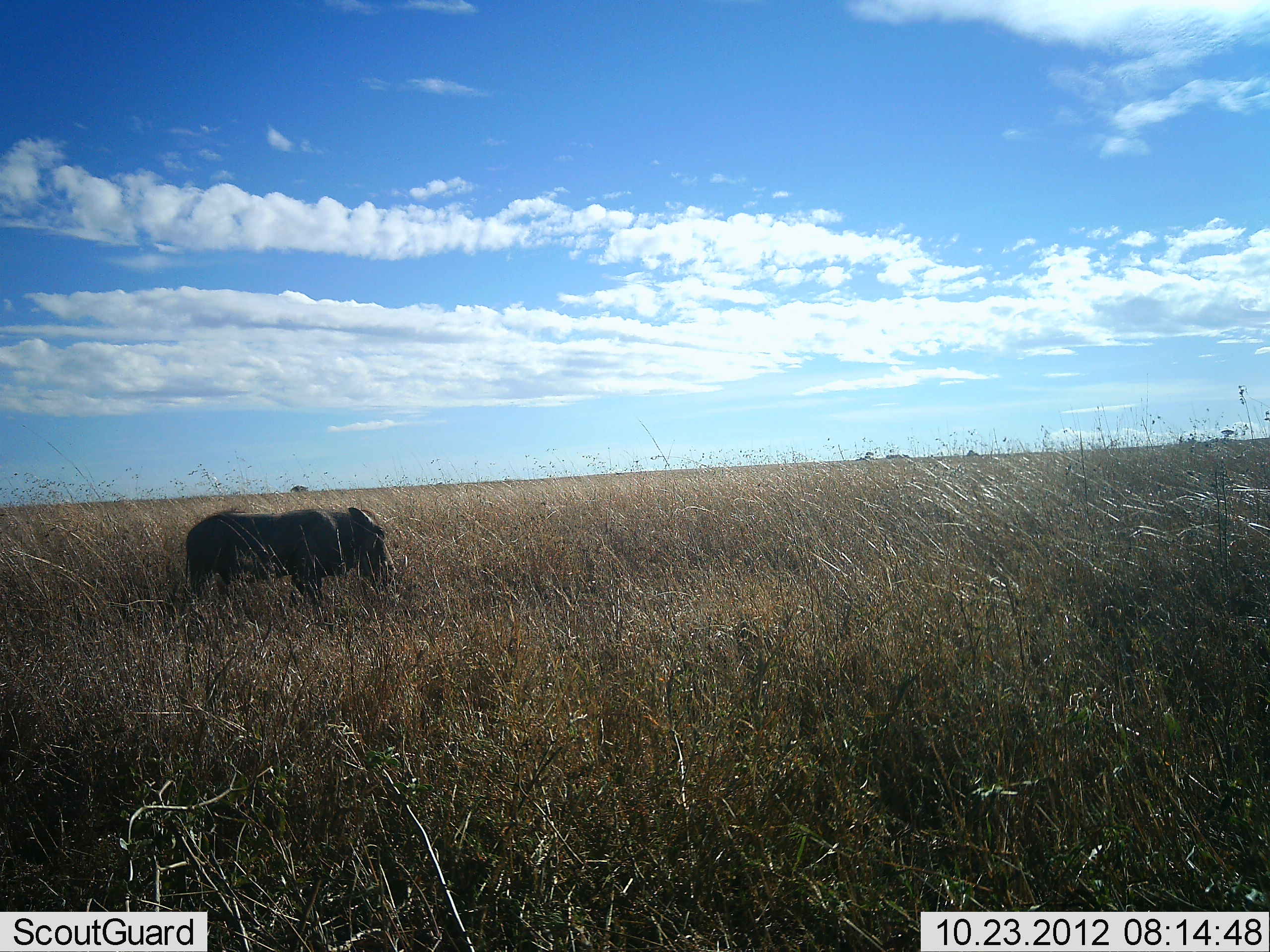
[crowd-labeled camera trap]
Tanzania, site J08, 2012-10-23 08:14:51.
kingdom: Animalia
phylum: Chordata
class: Mammalia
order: Artiodactyla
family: Suidae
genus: Phacochoerus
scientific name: Phacochoerus africanus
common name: warthog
Warthog (Phacochoerus africanus), count 1. Behavior (volunteer vote fractions): standing 60%, resting 0%, moving 40%, interacting 0%. Young present (vote fraction): 0%. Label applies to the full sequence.